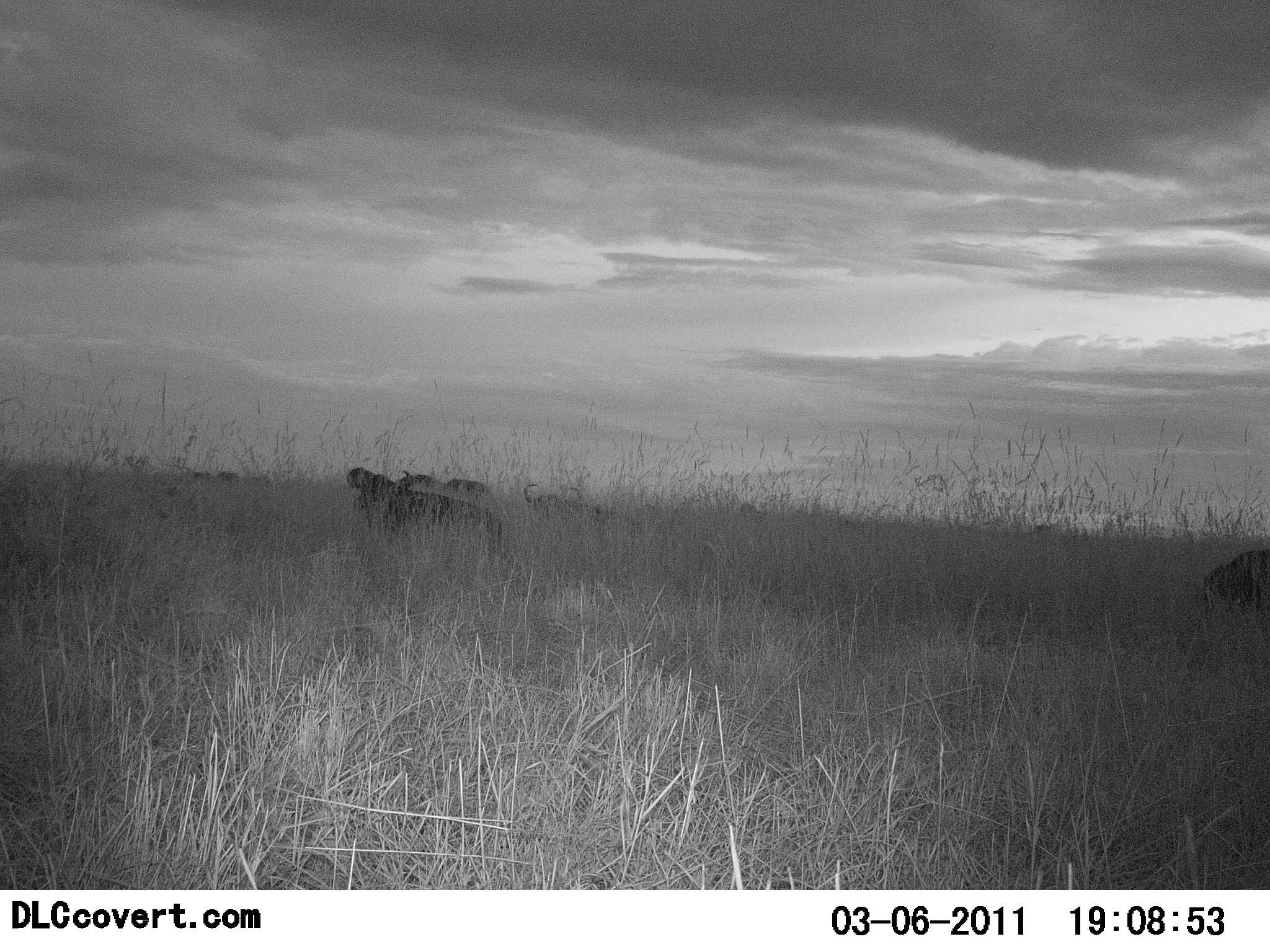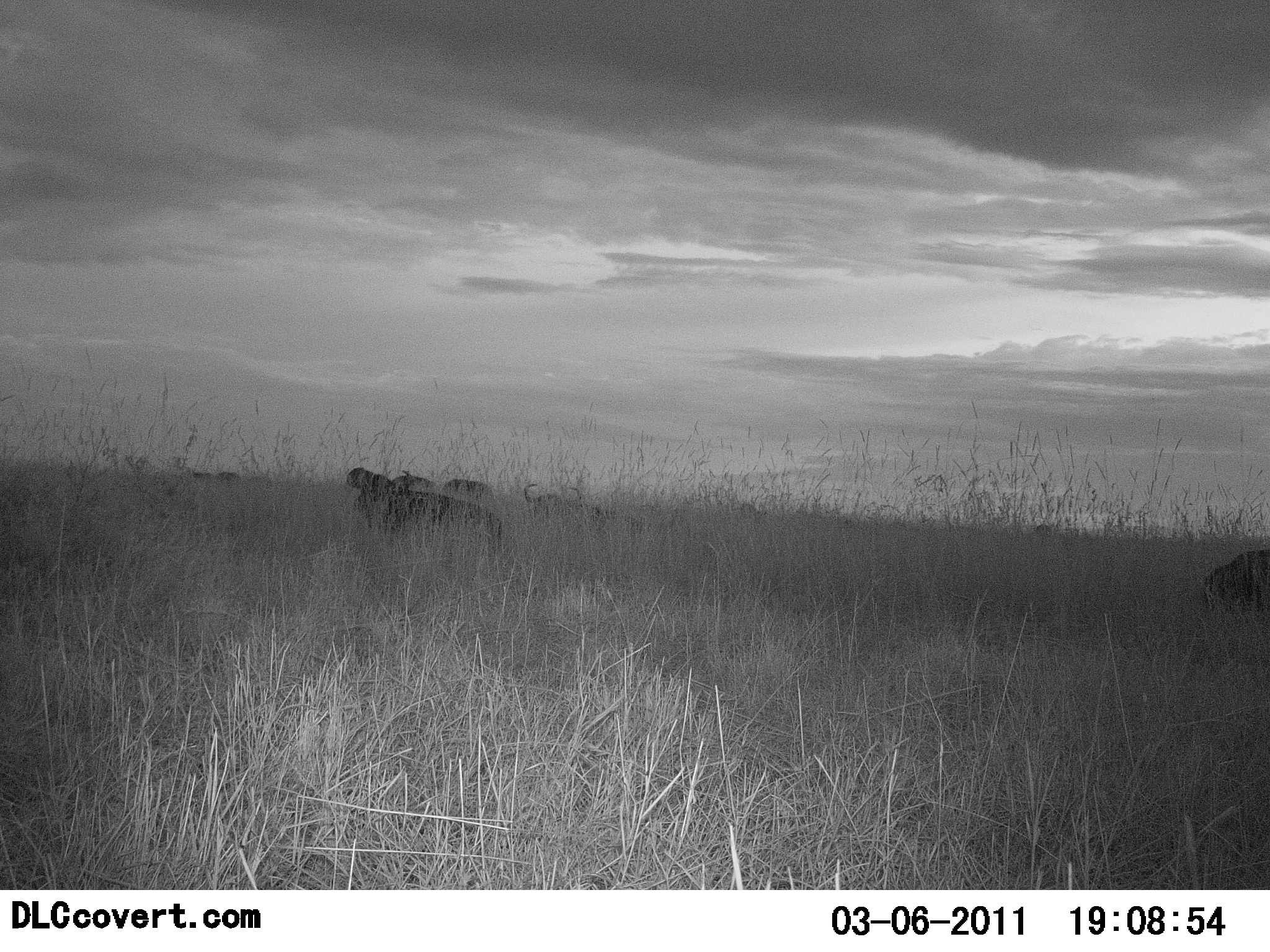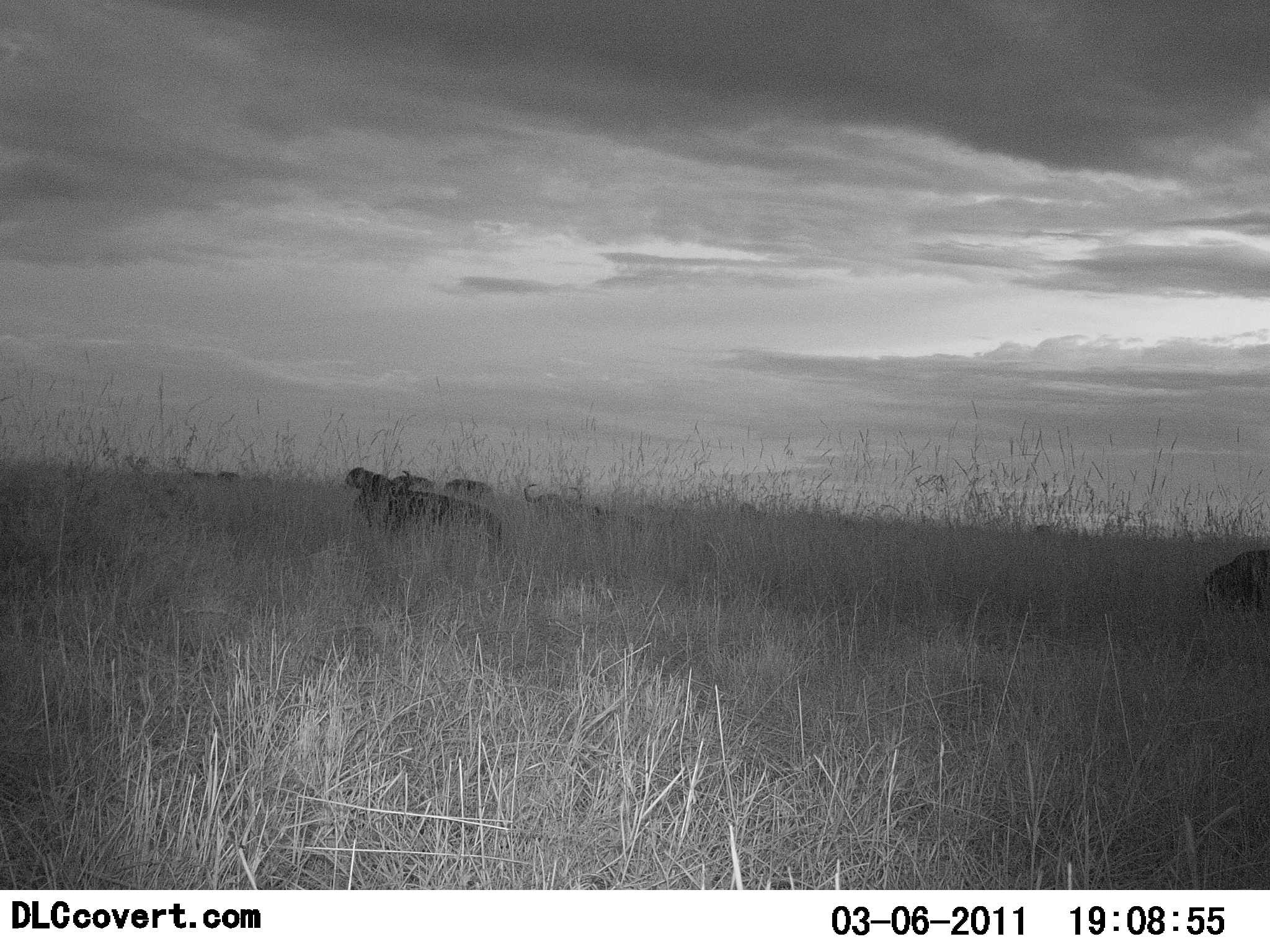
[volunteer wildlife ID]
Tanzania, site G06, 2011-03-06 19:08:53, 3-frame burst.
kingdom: Animalia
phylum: Chordata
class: Mammalia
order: Artiodactyla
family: Bovidae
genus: Syncerus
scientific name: Syncerus caffer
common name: cape buffalo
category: buffalo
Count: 6.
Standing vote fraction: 22%.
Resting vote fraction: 67%.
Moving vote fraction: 11%.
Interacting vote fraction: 0%.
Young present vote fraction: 0%.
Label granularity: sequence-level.